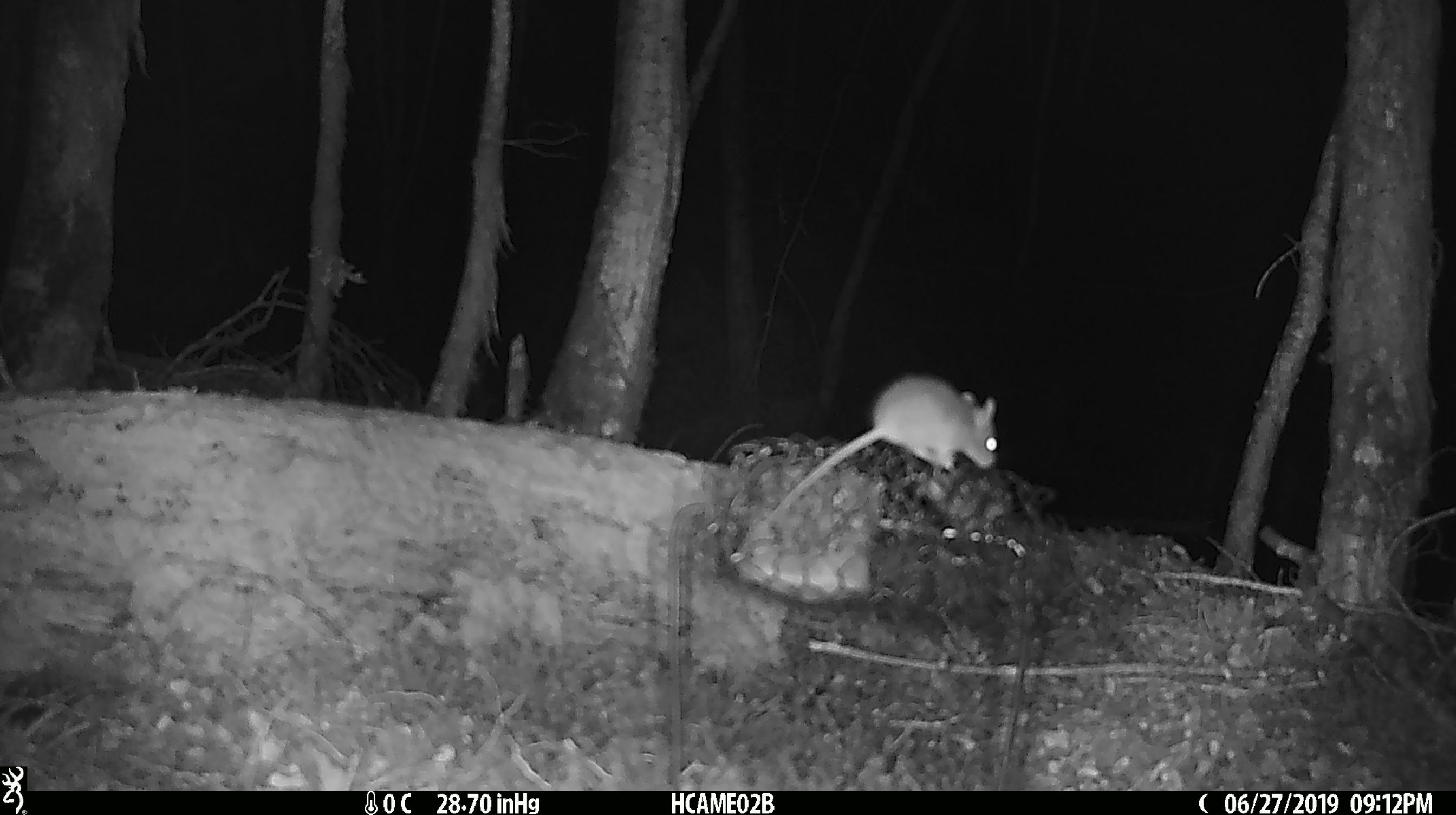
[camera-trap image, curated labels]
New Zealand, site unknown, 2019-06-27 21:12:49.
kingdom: Animalia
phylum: Chordata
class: Mammalia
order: Rodentia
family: Muridae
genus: Mus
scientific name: Mus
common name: mouse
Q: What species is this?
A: Mouse (Mus).